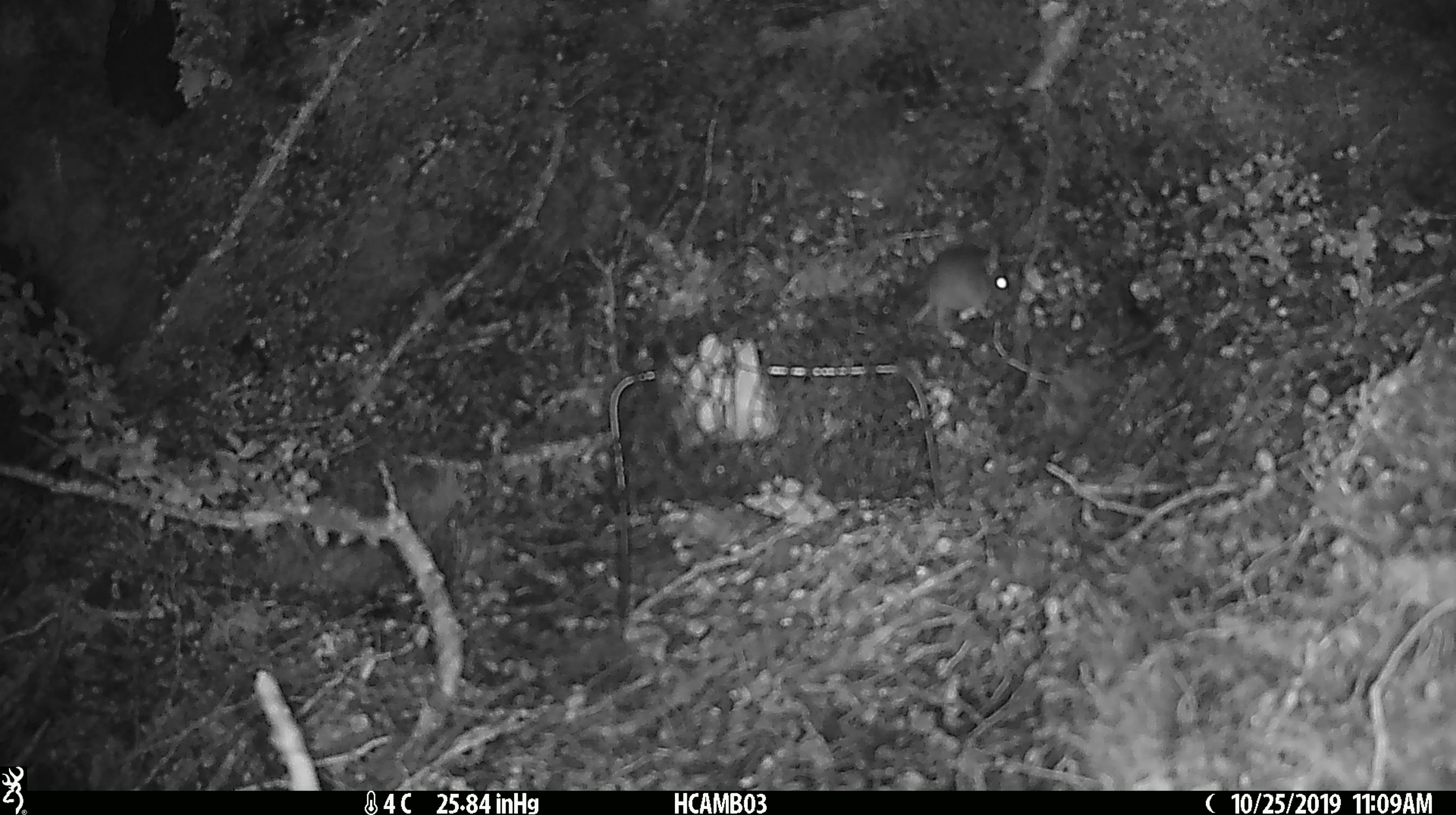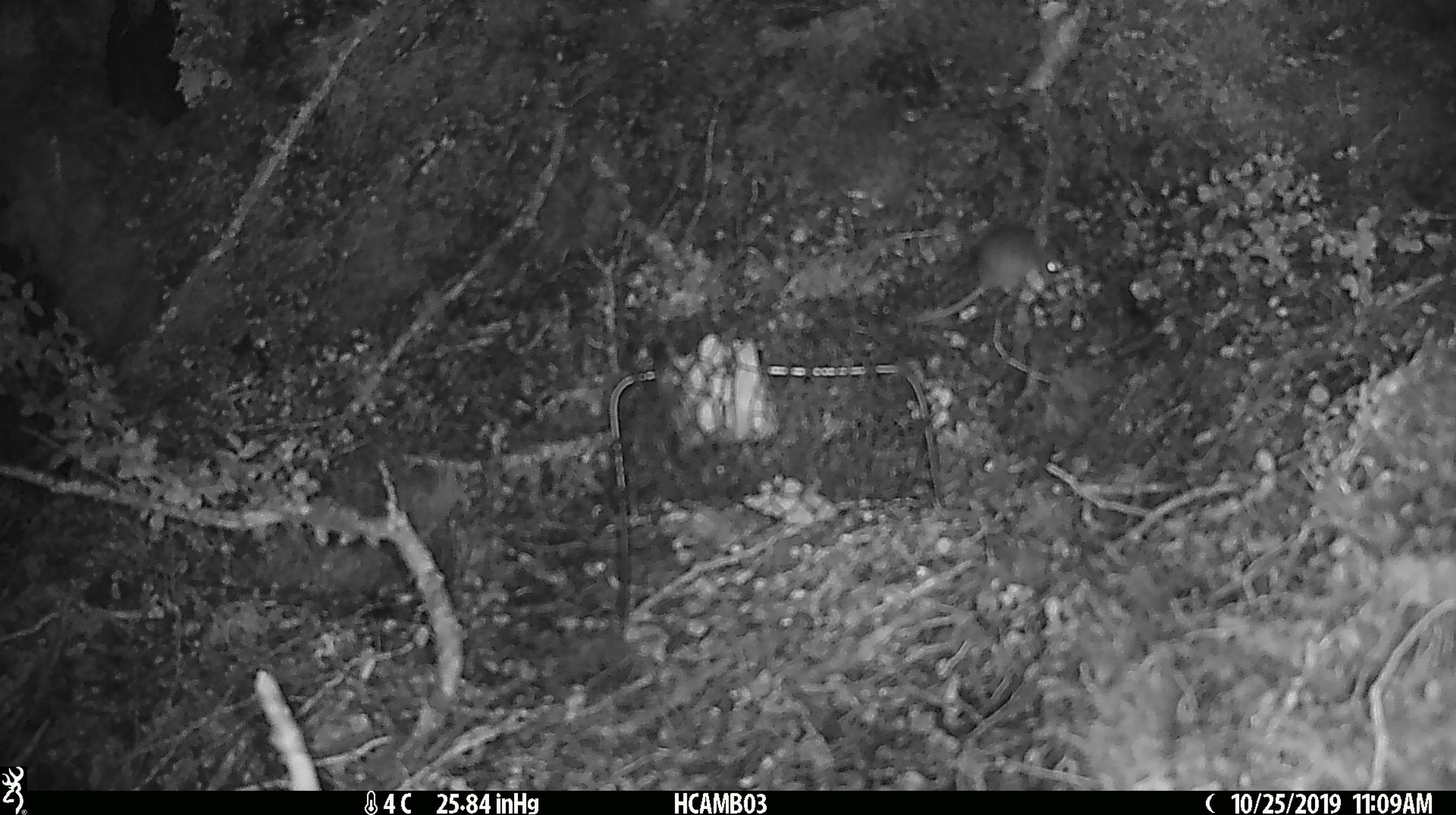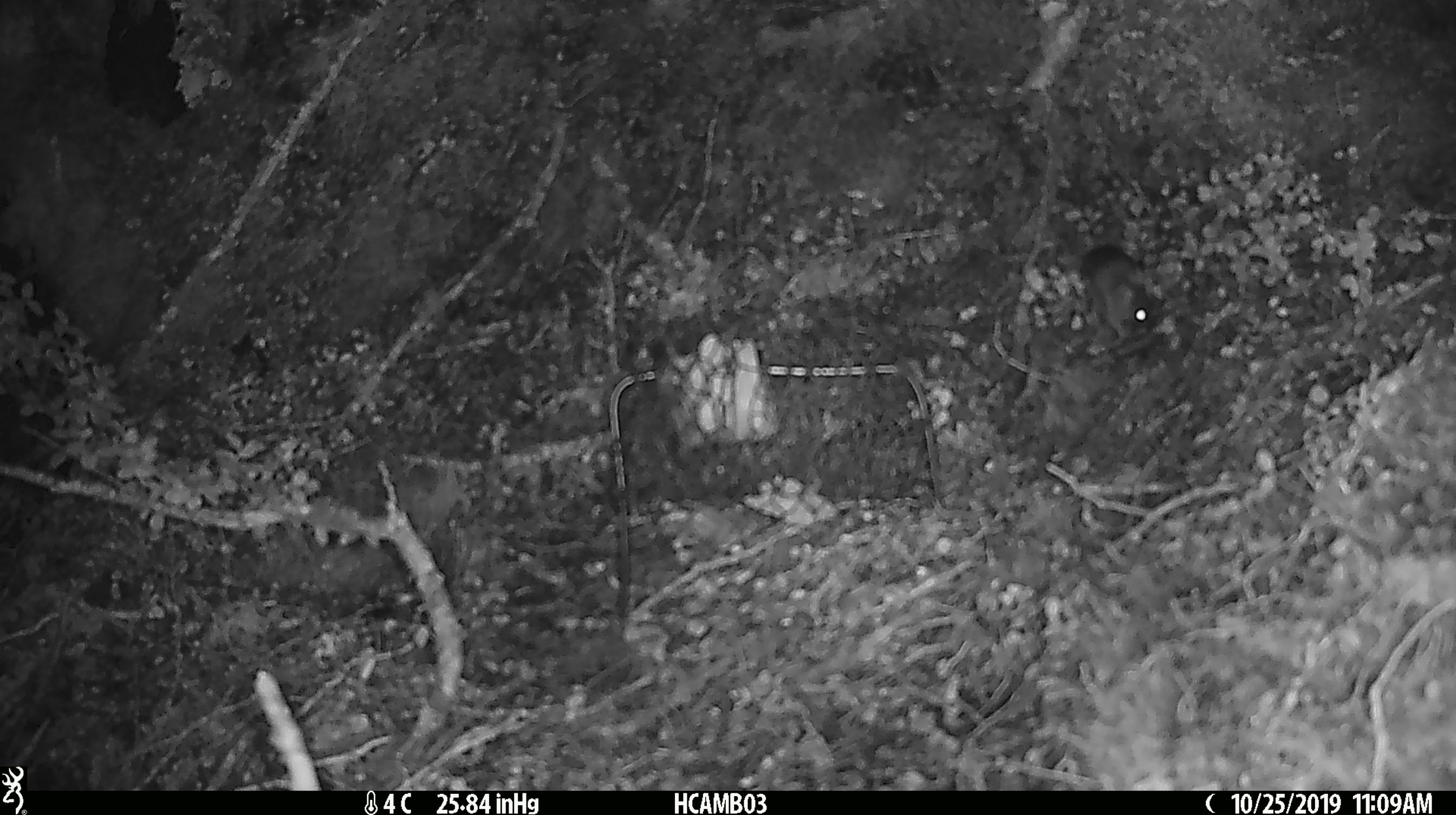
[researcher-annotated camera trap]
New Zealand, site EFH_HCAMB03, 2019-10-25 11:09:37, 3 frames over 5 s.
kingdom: Animalia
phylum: Chordata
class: Mammalia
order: Rodentia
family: Muridae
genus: Mus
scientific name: Mus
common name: mouse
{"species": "mouse (Mus)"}